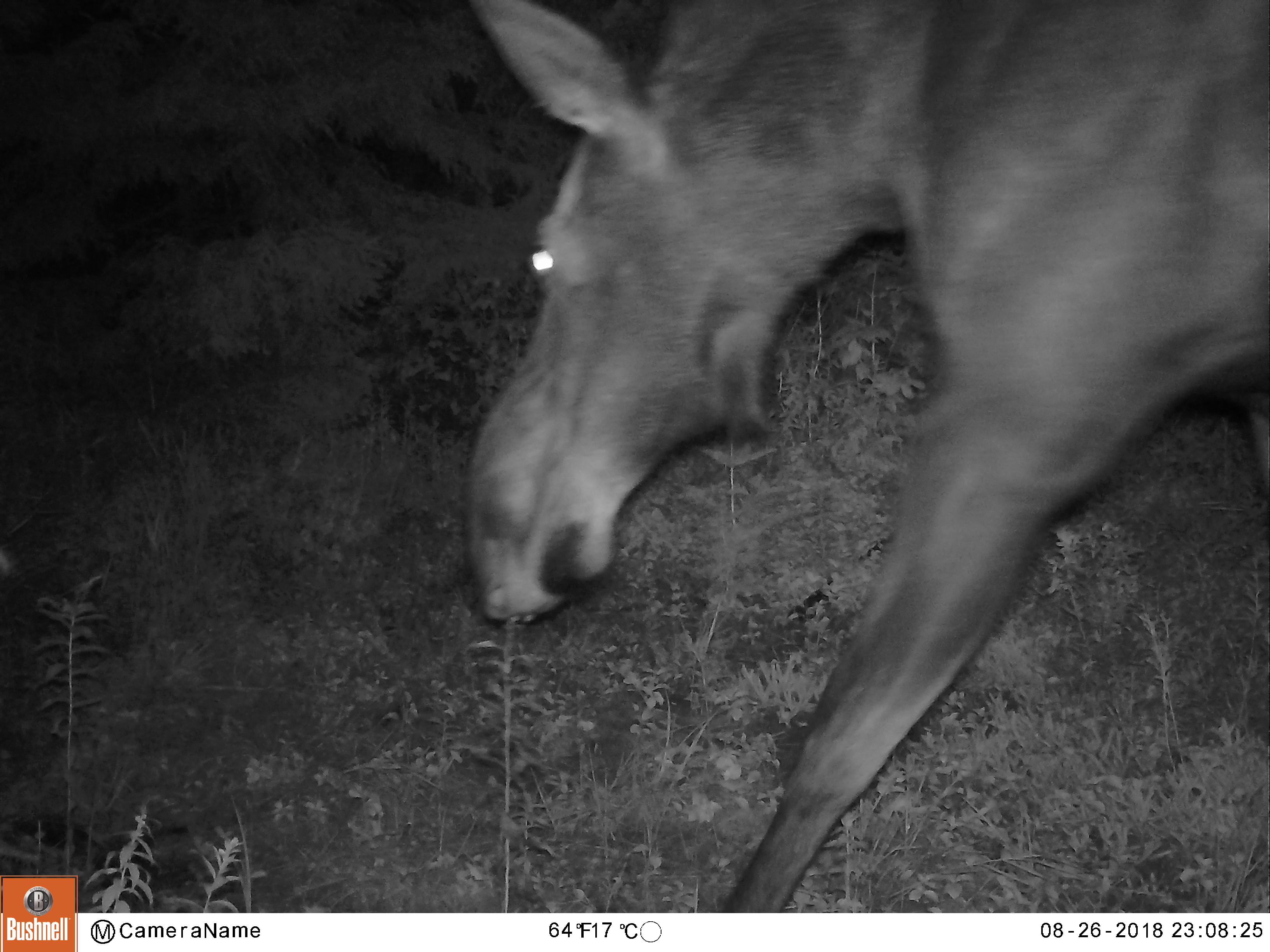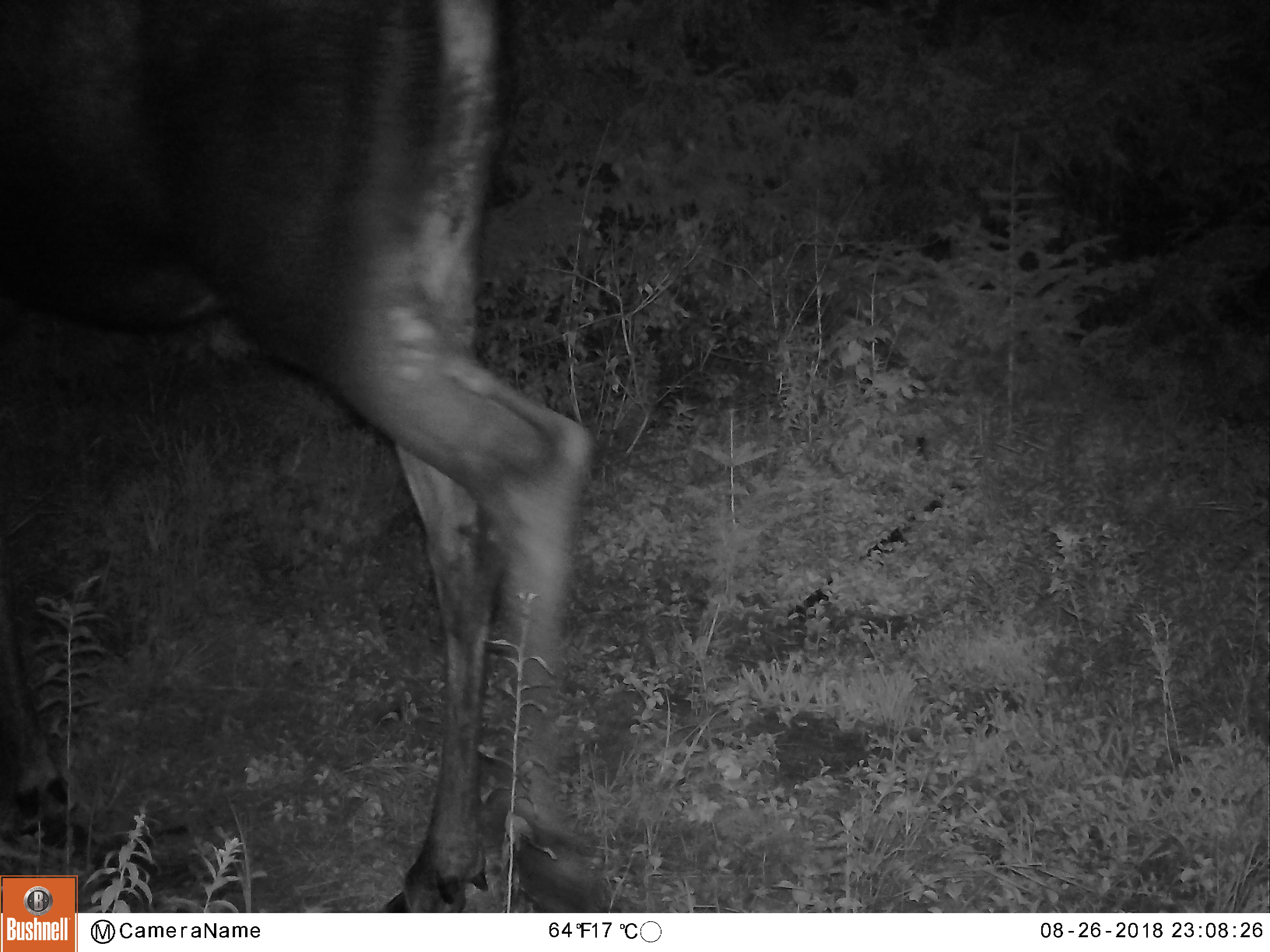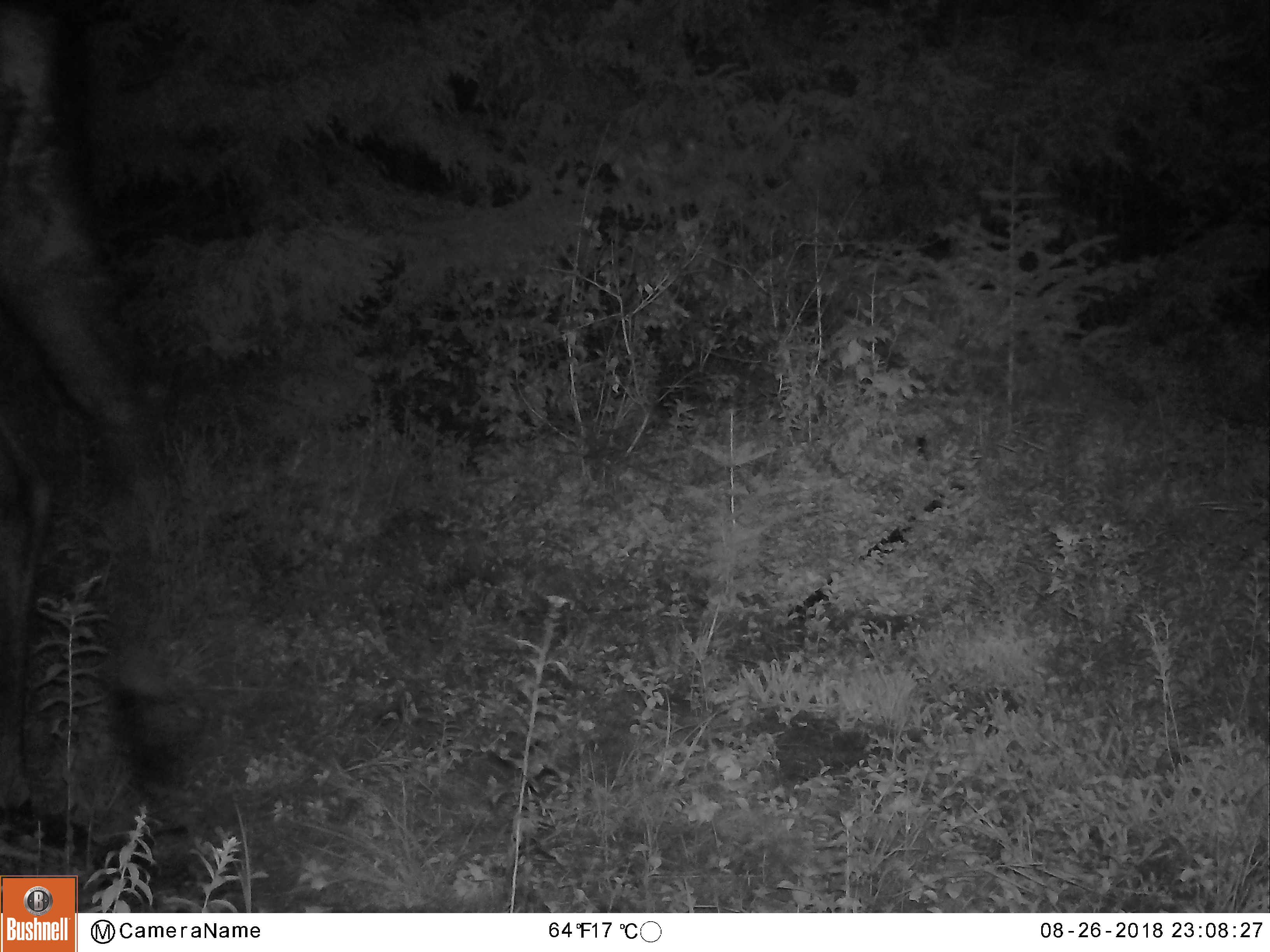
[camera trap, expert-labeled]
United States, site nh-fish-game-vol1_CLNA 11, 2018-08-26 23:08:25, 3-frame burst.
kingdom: Animalia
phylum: Chordata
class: Mammalia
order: Artiodactyla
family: Cervidae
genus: Alces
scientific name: Alces alces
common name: moose